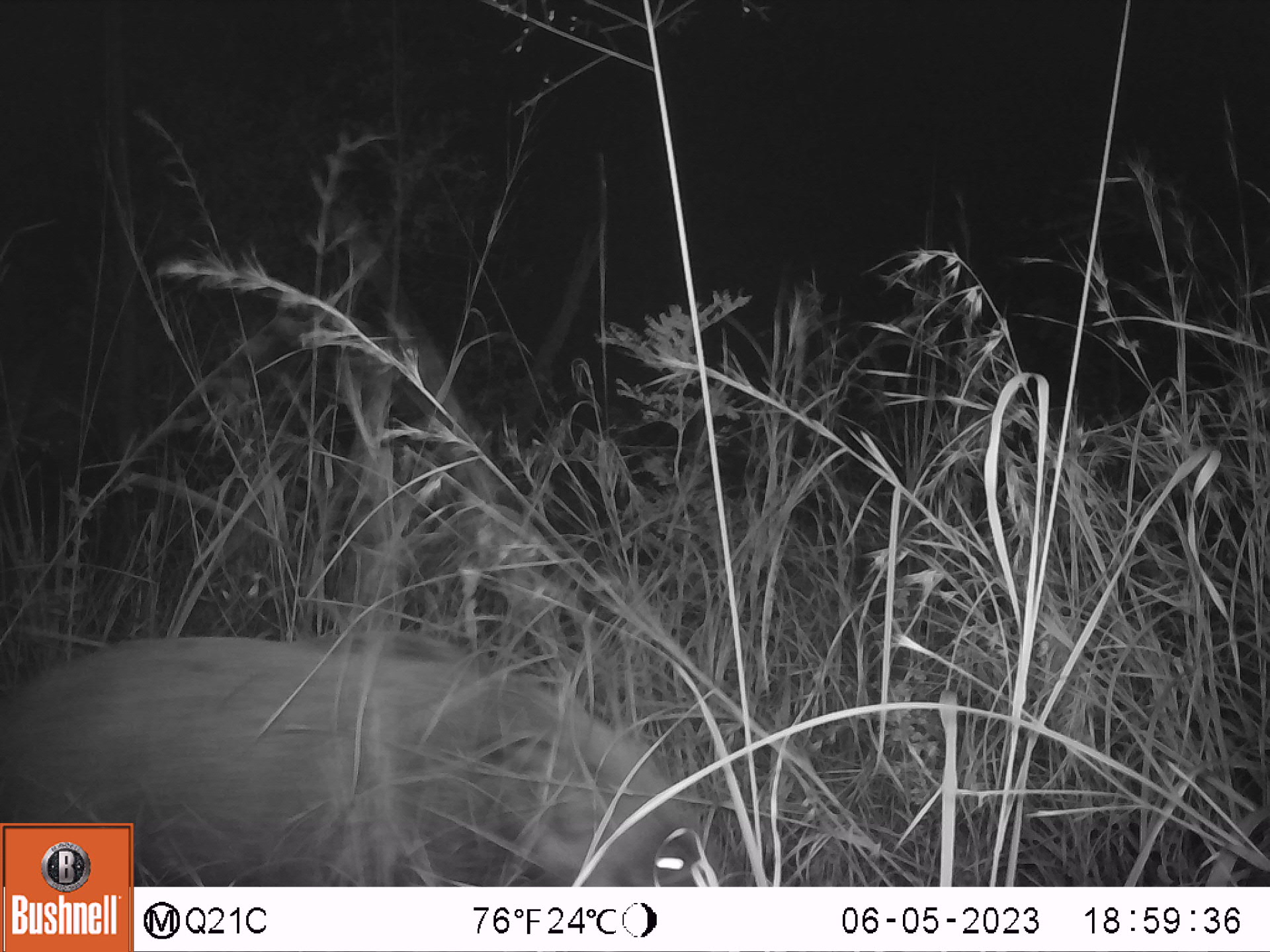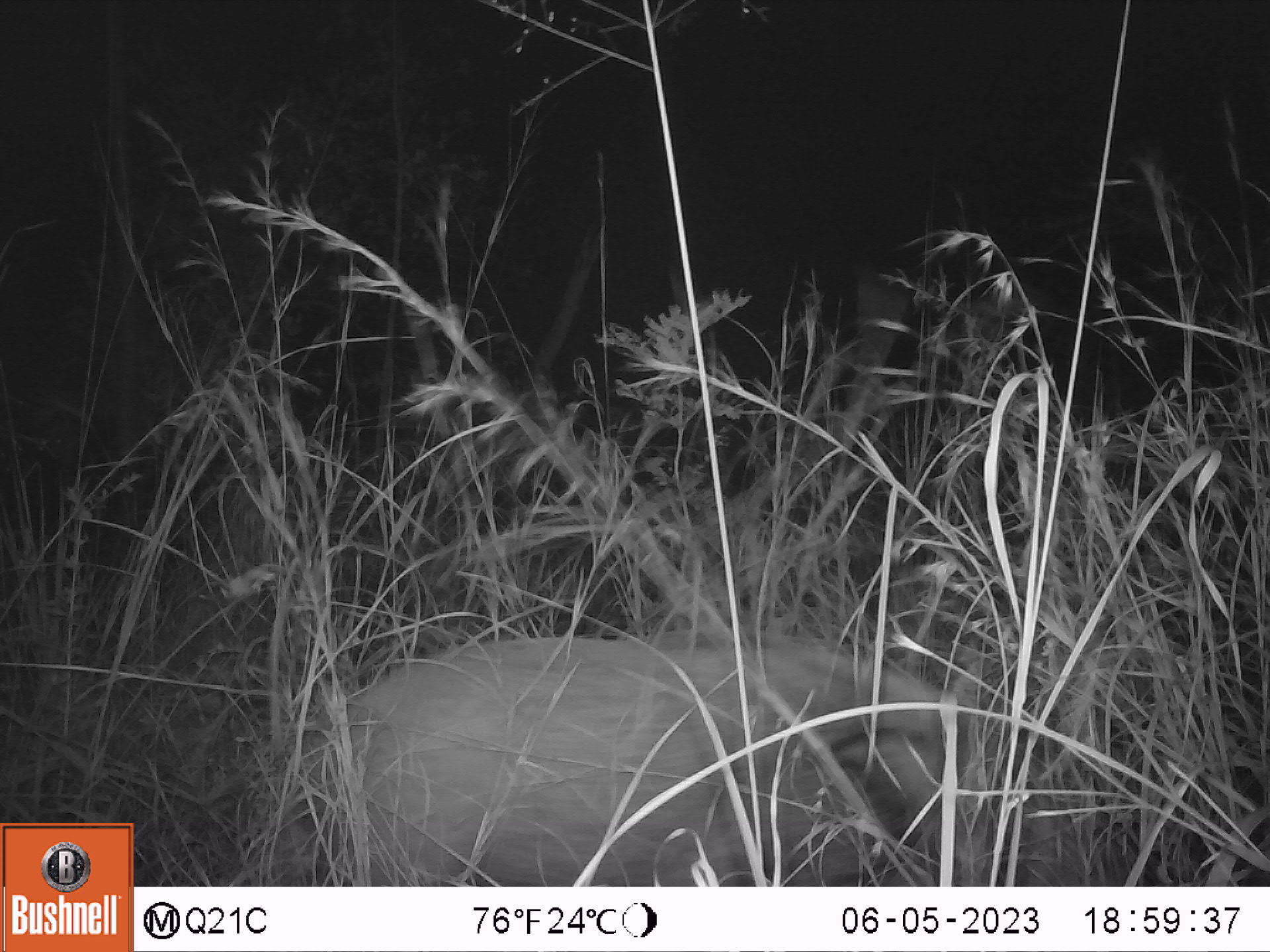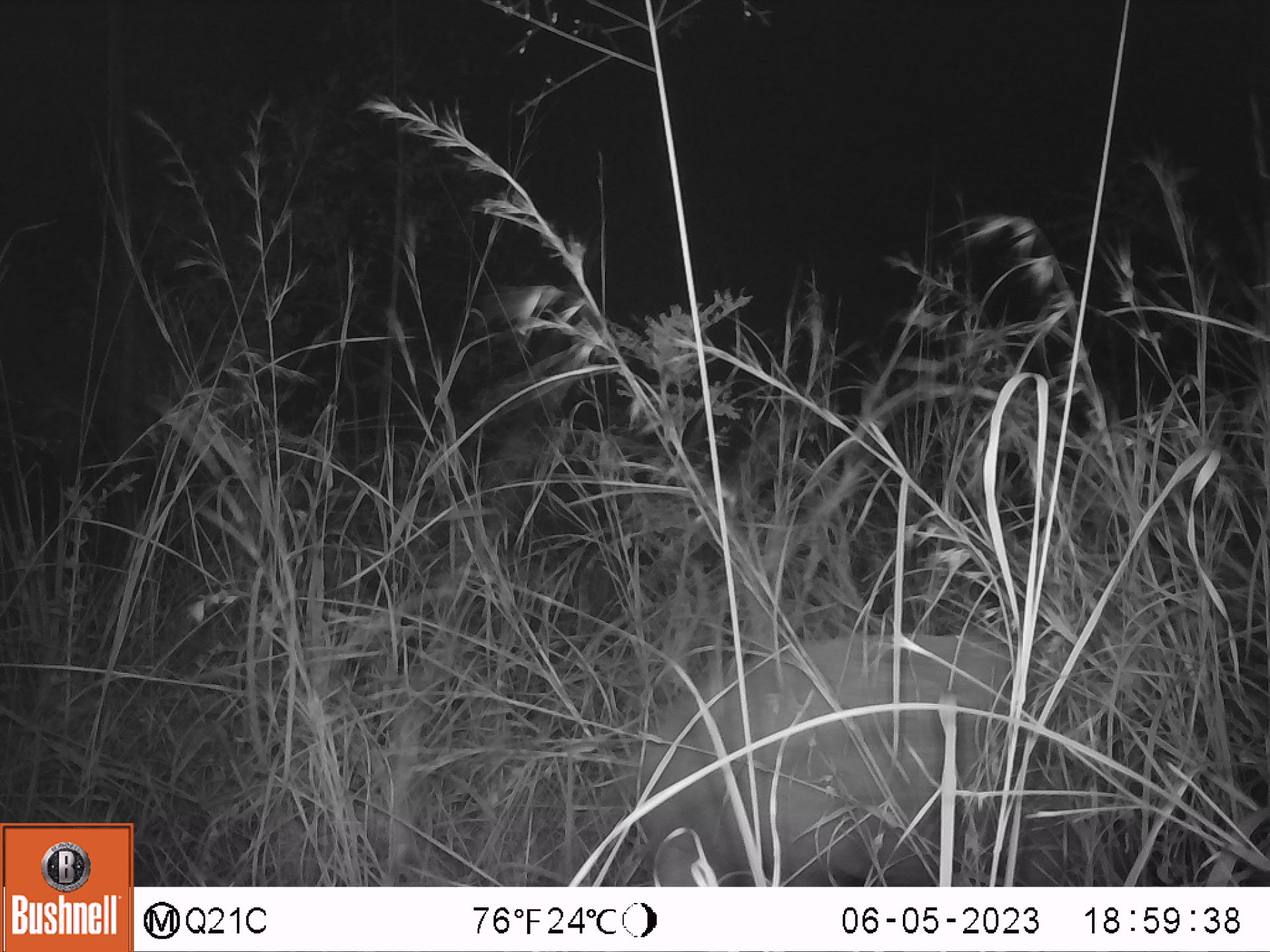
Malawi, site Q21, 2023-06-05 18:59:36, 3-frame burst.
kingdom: Animalia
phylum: Chordata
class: Mammalia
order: Artiodactyla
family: Suidae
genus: Potamochoerus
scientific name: Potamochoerus larvatus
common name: bushpig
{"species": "bushpig (Potamochoerus larvatus)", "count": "1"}